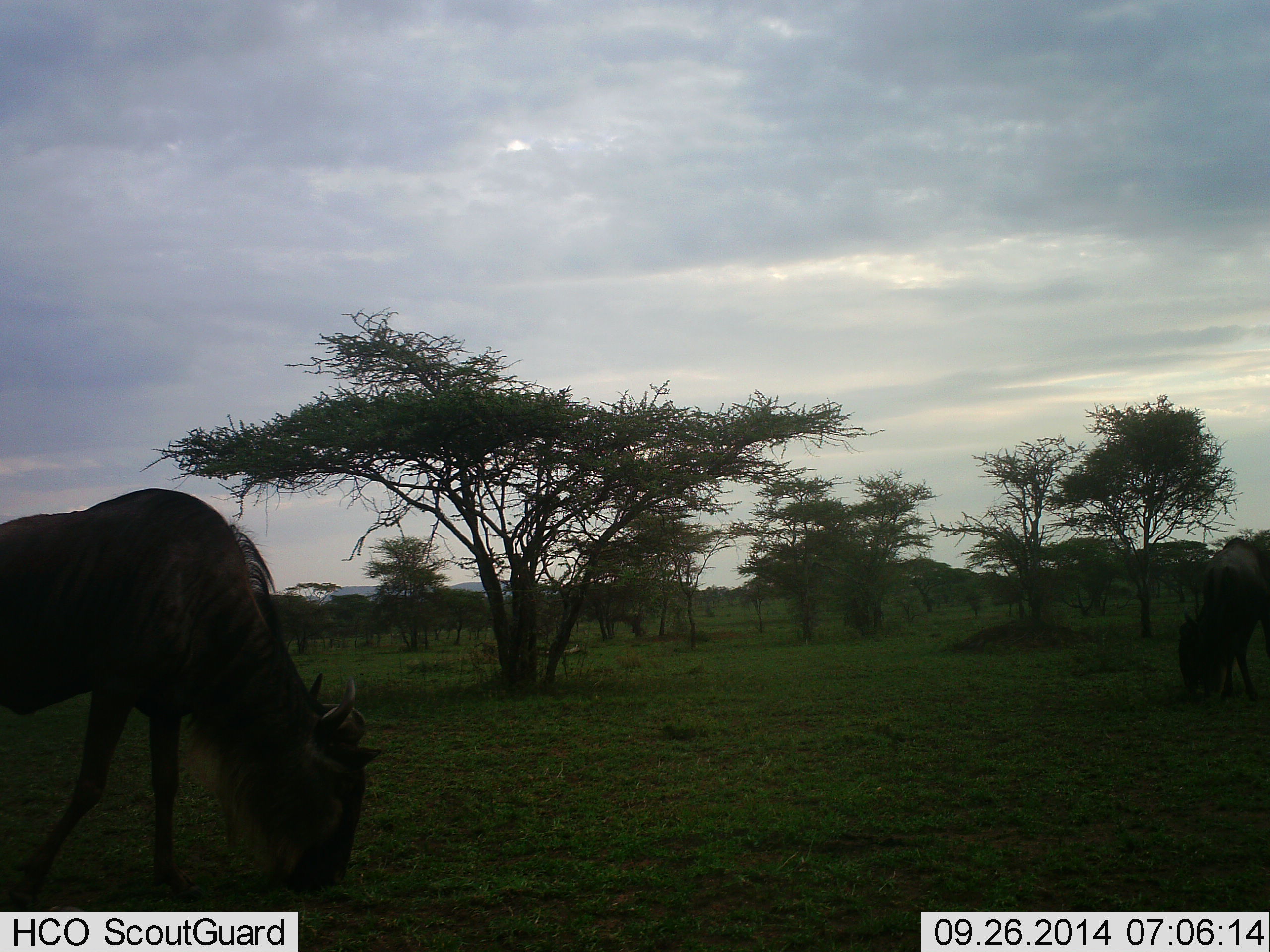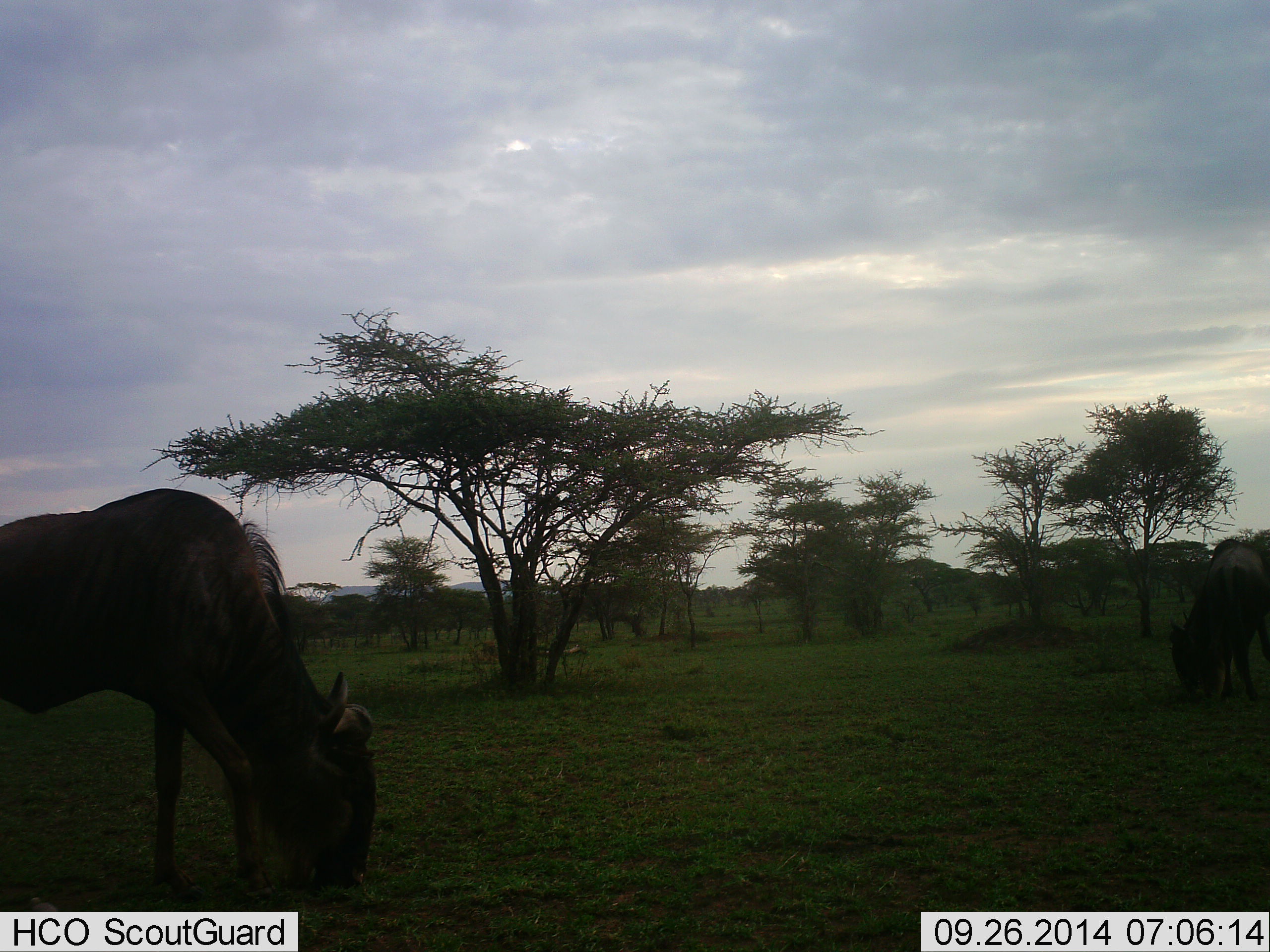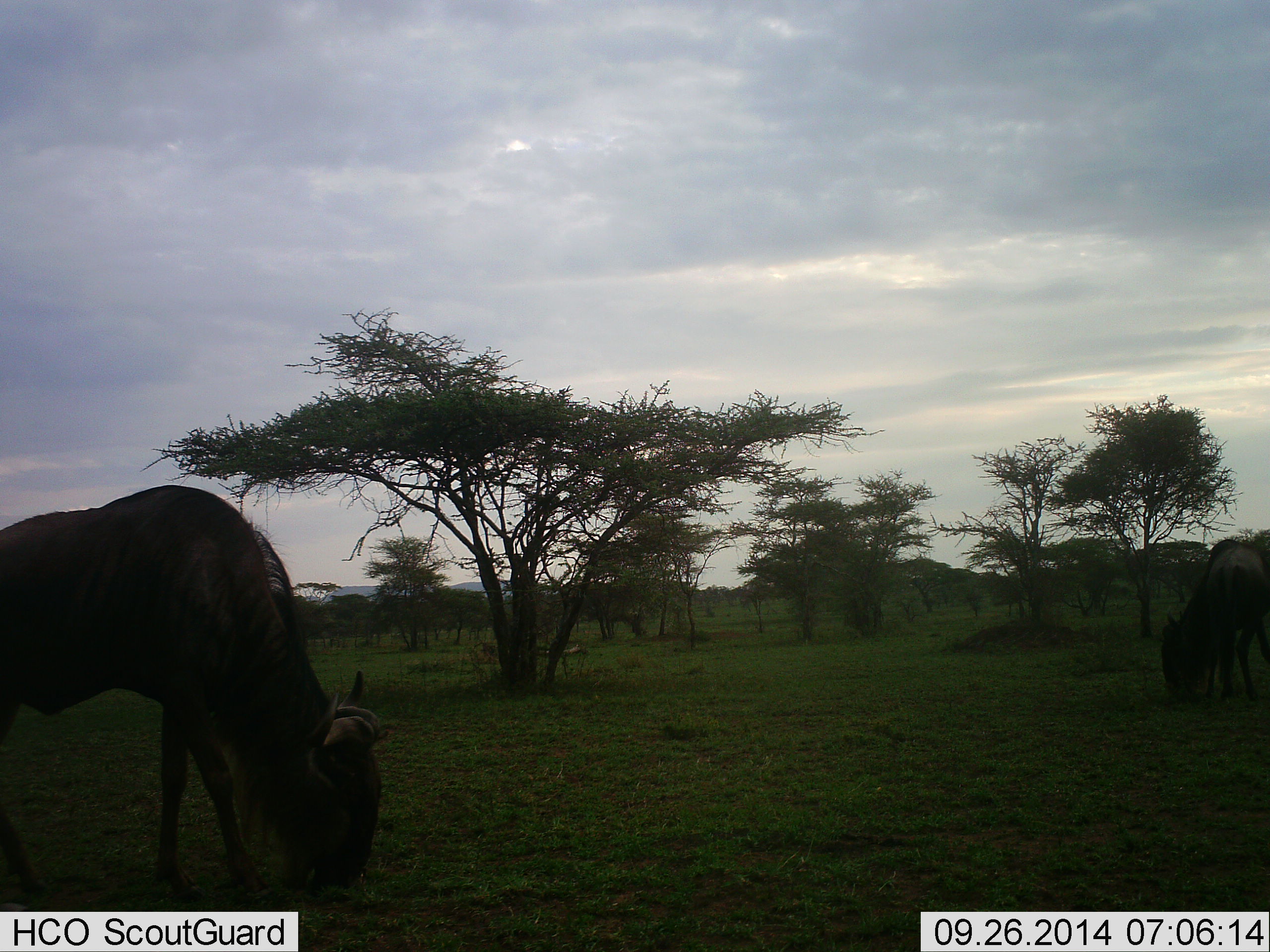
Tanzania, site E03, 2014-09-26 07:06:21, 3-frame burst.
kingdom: Animalia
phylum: Chordata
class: Mammalia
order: Artiodactyla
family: Bovidae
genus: Connochaetes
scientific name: Connochaetes taurinus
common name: blue wildebeest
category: wildebeest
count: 2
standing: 0%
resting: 0%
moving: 0%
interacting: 0%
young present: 0%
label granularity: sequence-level